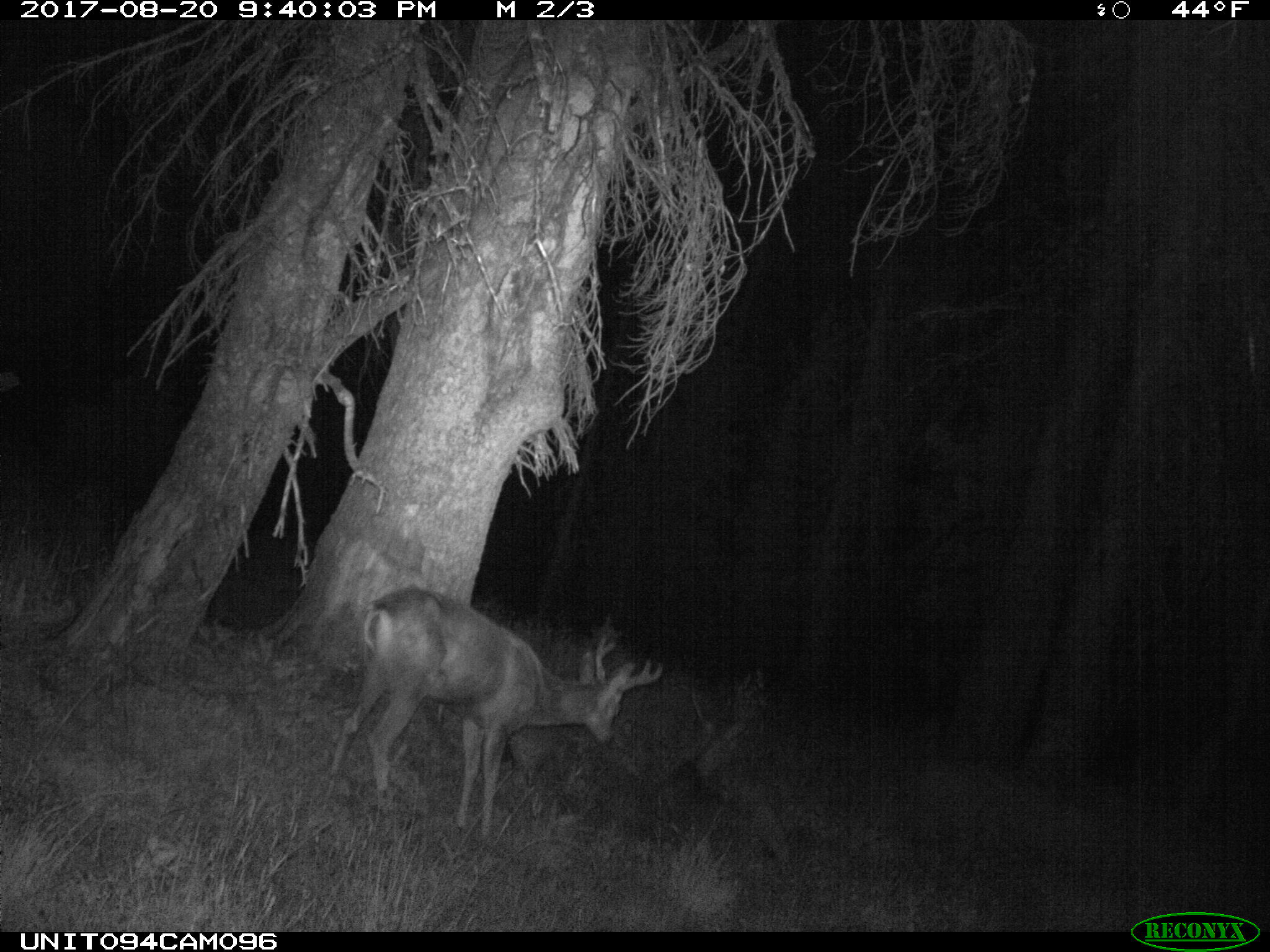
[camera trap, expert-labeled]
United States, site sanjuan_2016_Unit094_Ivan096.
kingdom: Animalia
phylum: Chordata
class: Mammalia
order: Artiodactyla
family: Cervidae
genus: Odocoileus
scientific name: Odocoileus hemionus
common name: mule deer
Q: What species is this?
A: Odocoileus hemionus (mule deer).